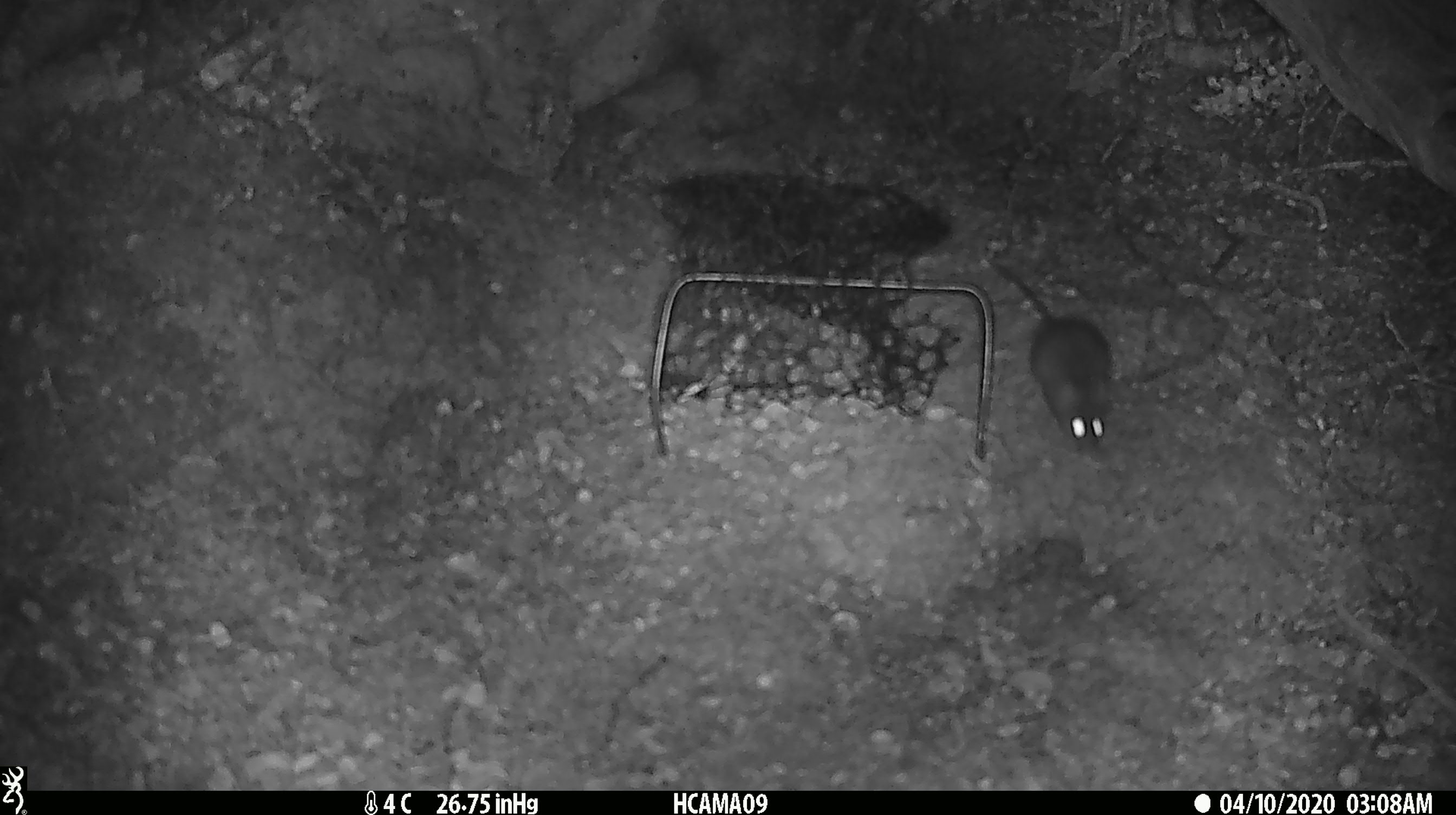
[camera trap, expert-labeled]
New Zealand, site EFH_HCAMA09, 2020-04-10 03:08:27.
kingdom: Animalia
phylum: Chordata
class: Mammalia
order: Rodentia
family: Muridae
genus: Mus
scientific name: Mus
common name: mouse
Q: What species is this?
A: Mouse (Mus).